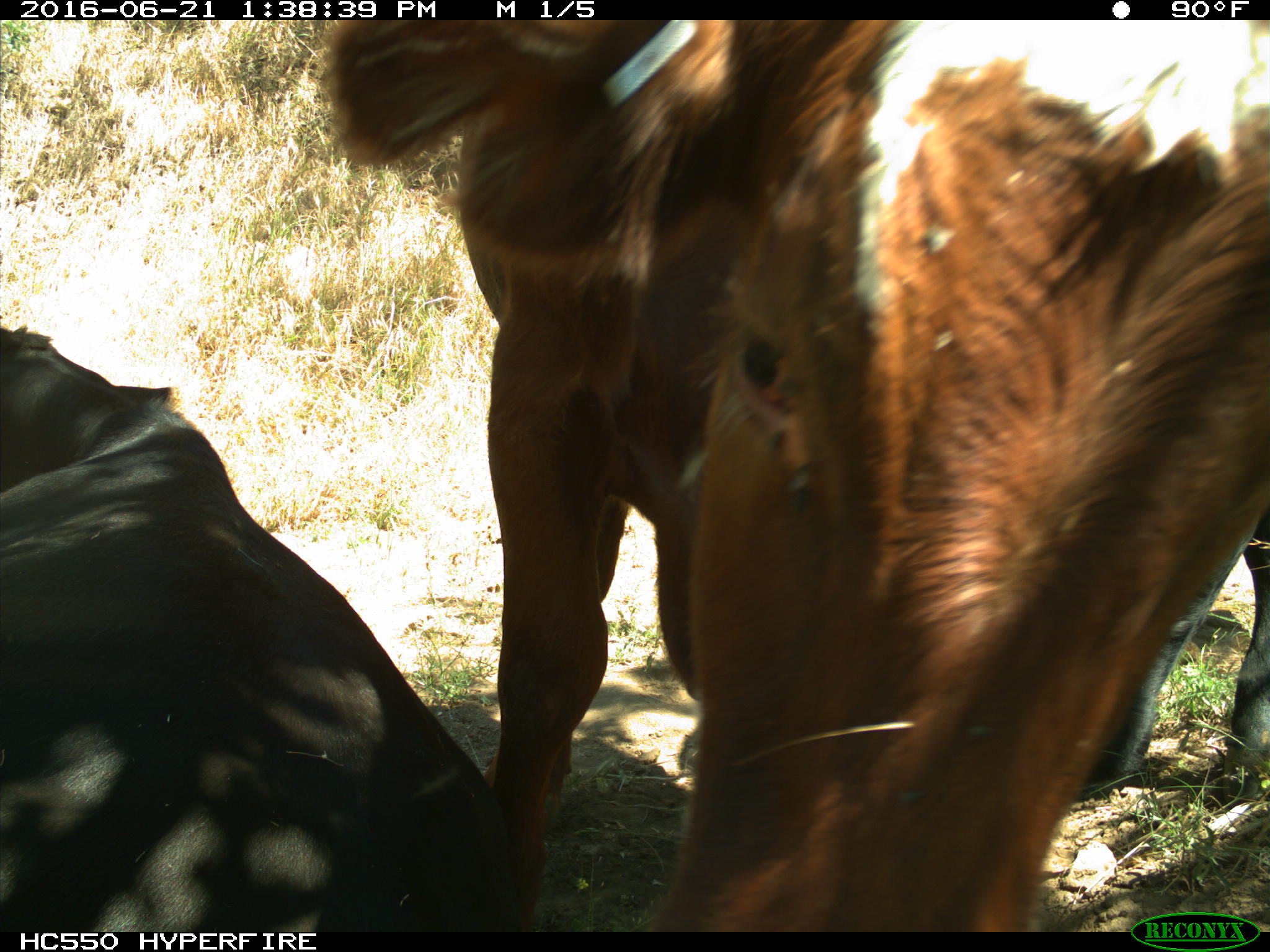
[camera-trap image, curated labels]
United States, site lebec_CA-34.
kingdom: Animalia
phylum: Chordata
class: Mammalia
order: Artiodactyla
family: Bovidae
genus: Bos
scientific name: Bos taurus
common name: domestic cow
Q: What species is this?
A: Bos taurus (domestic cow).